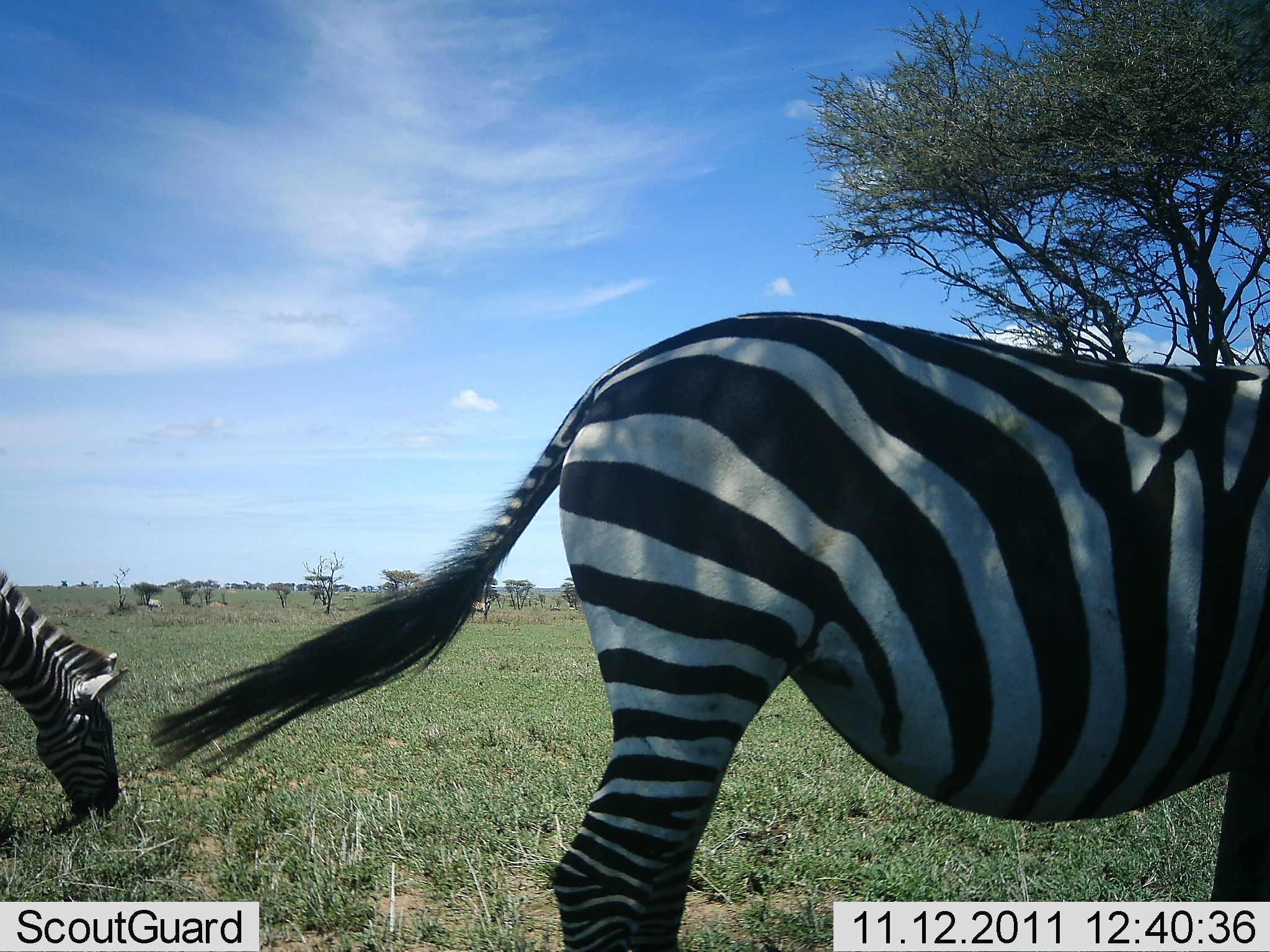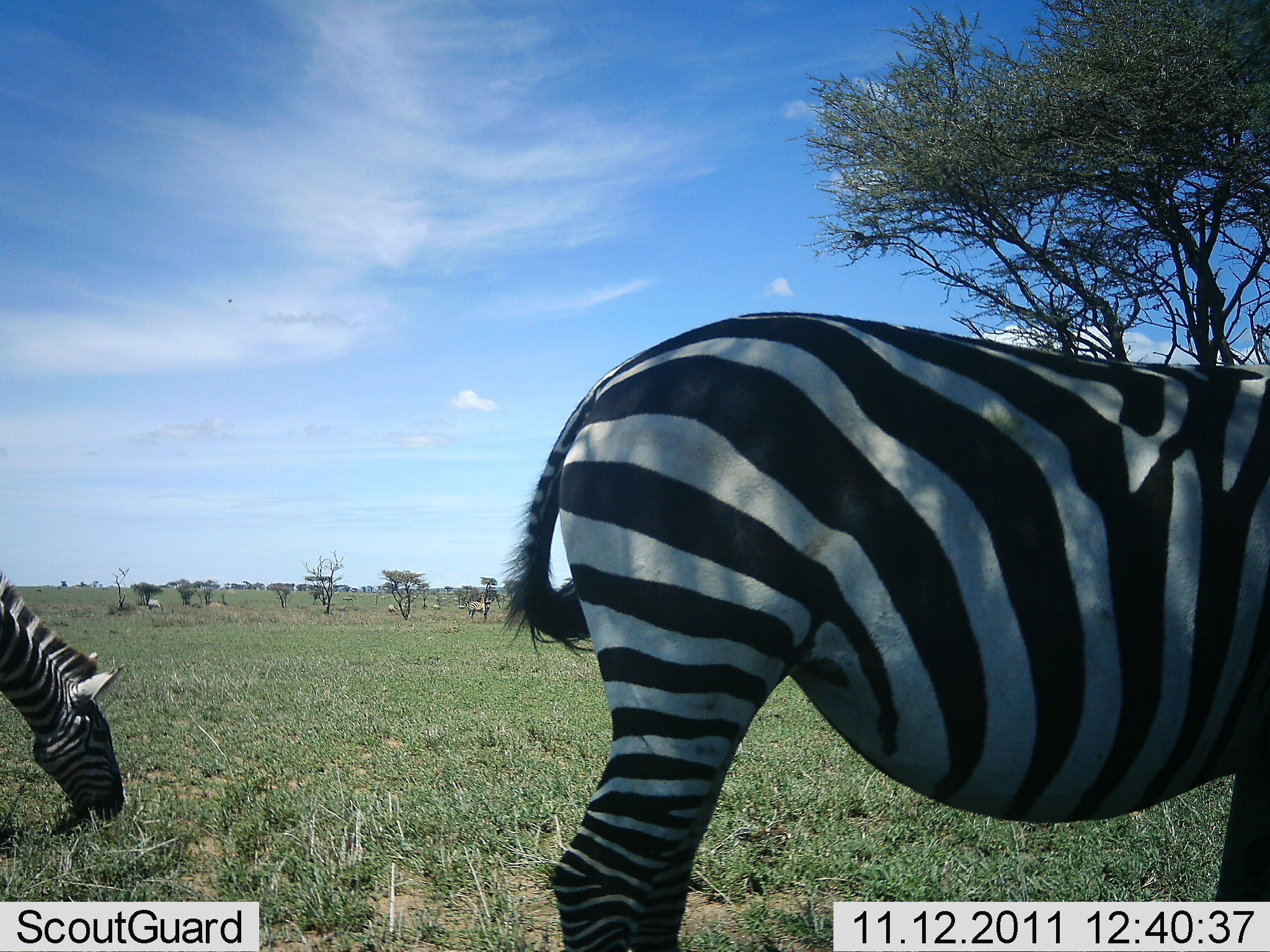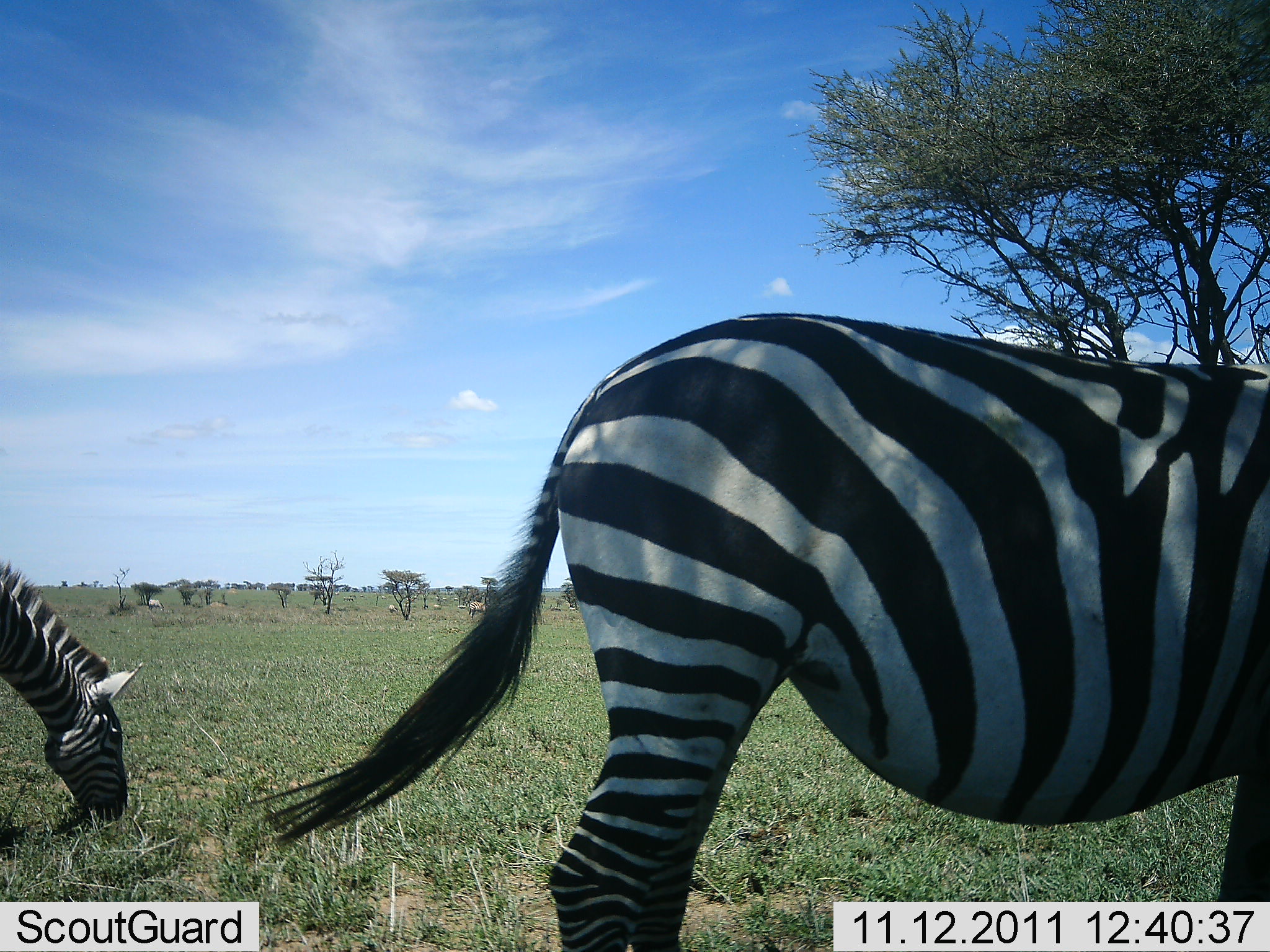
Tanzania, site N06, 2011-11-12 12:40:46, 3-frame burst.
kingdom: Animalia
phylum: Chordata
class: Mammalia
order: Perissodactyla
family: Equidae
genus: Equus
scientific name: Equus quagga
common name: plains zebra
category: zebra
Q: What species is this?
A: Zebra (plains zebra) (Equus quagga).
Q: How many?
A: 2.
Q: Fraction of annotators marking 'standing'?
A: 90%.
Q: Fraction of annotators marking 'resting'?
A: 0%.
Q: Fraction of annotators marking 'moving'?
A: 0%.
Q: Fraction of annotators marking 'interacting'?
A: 0%.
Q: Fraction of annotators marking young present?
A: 0%.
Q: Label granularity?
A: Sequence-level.